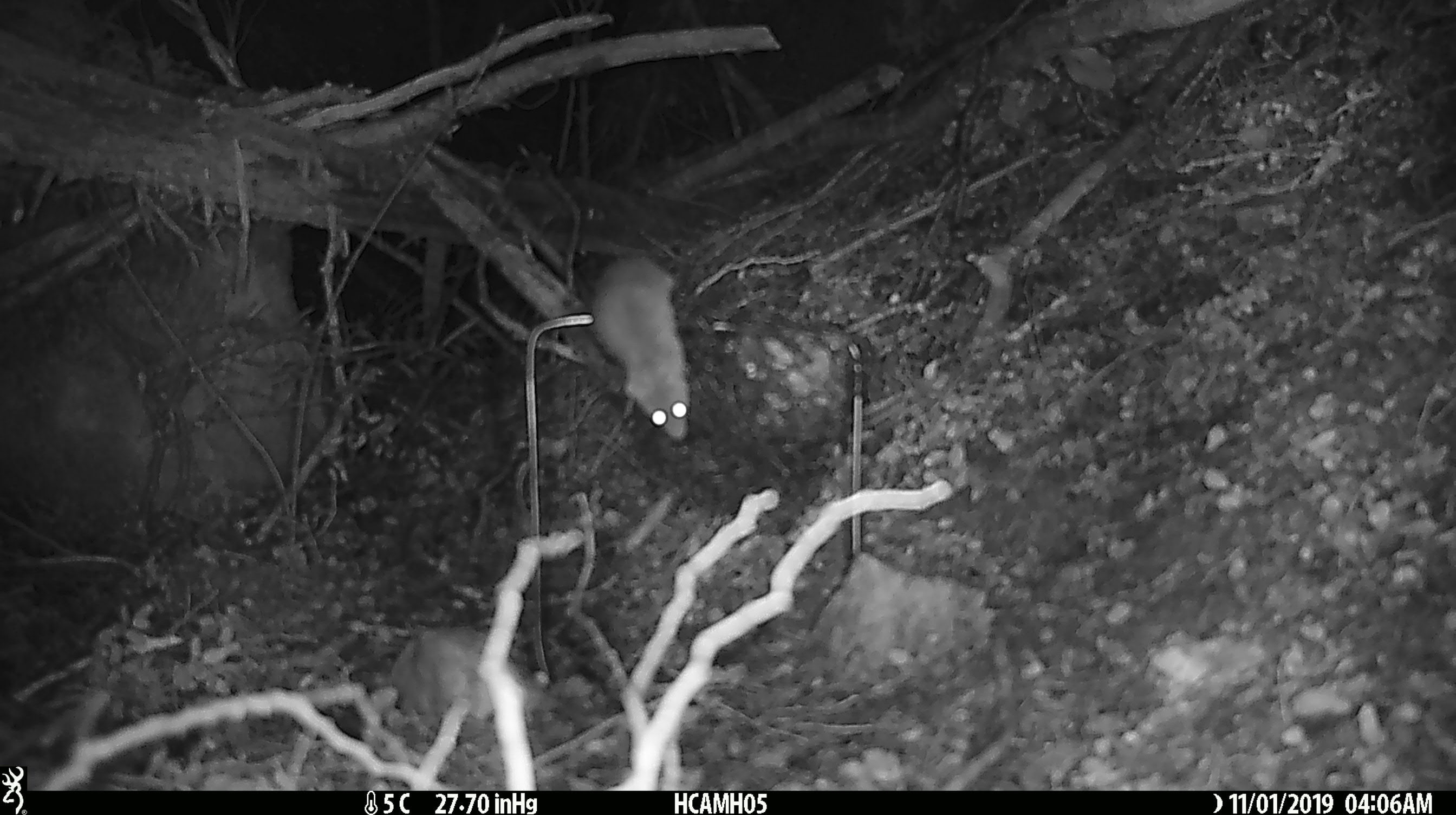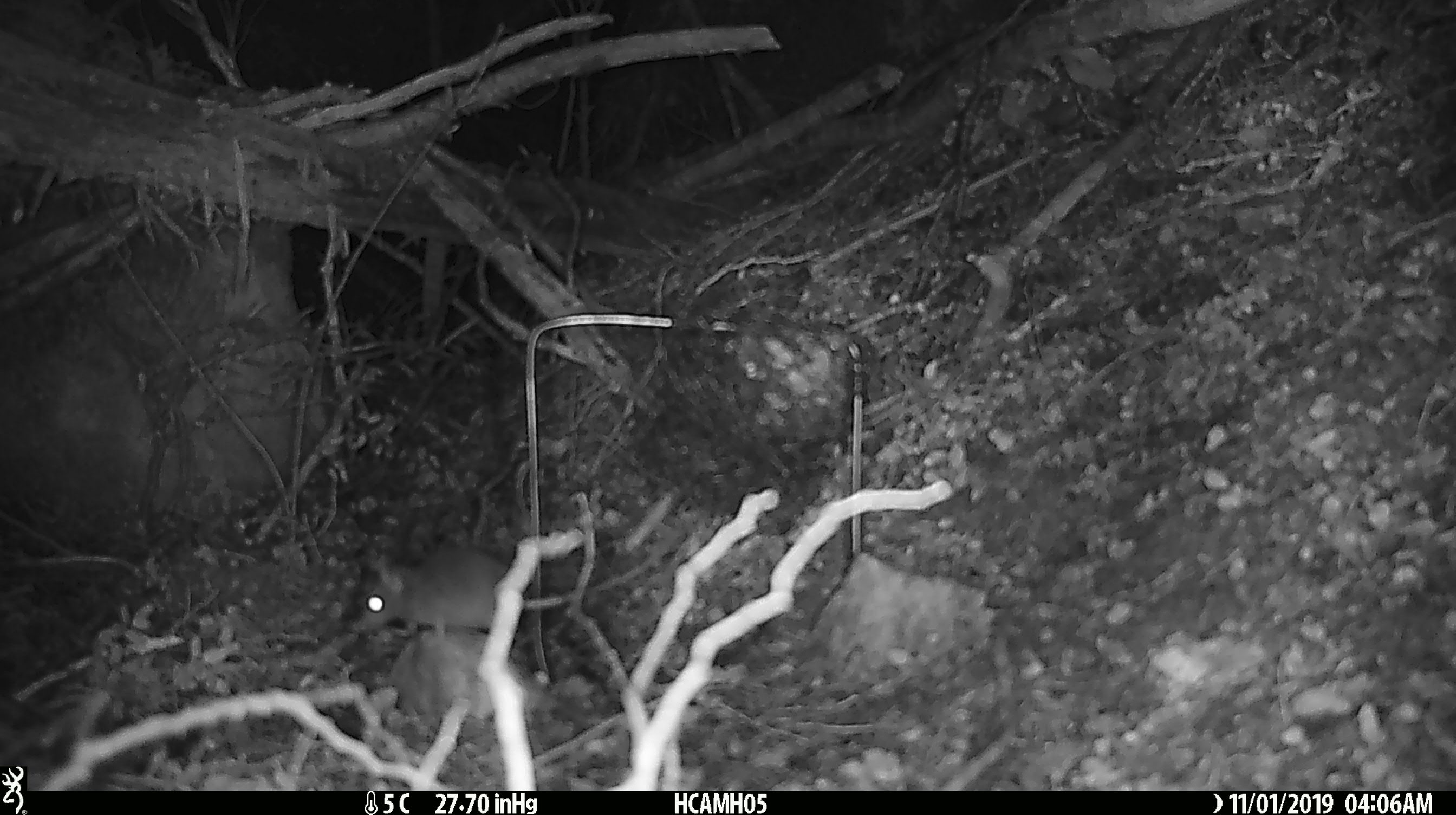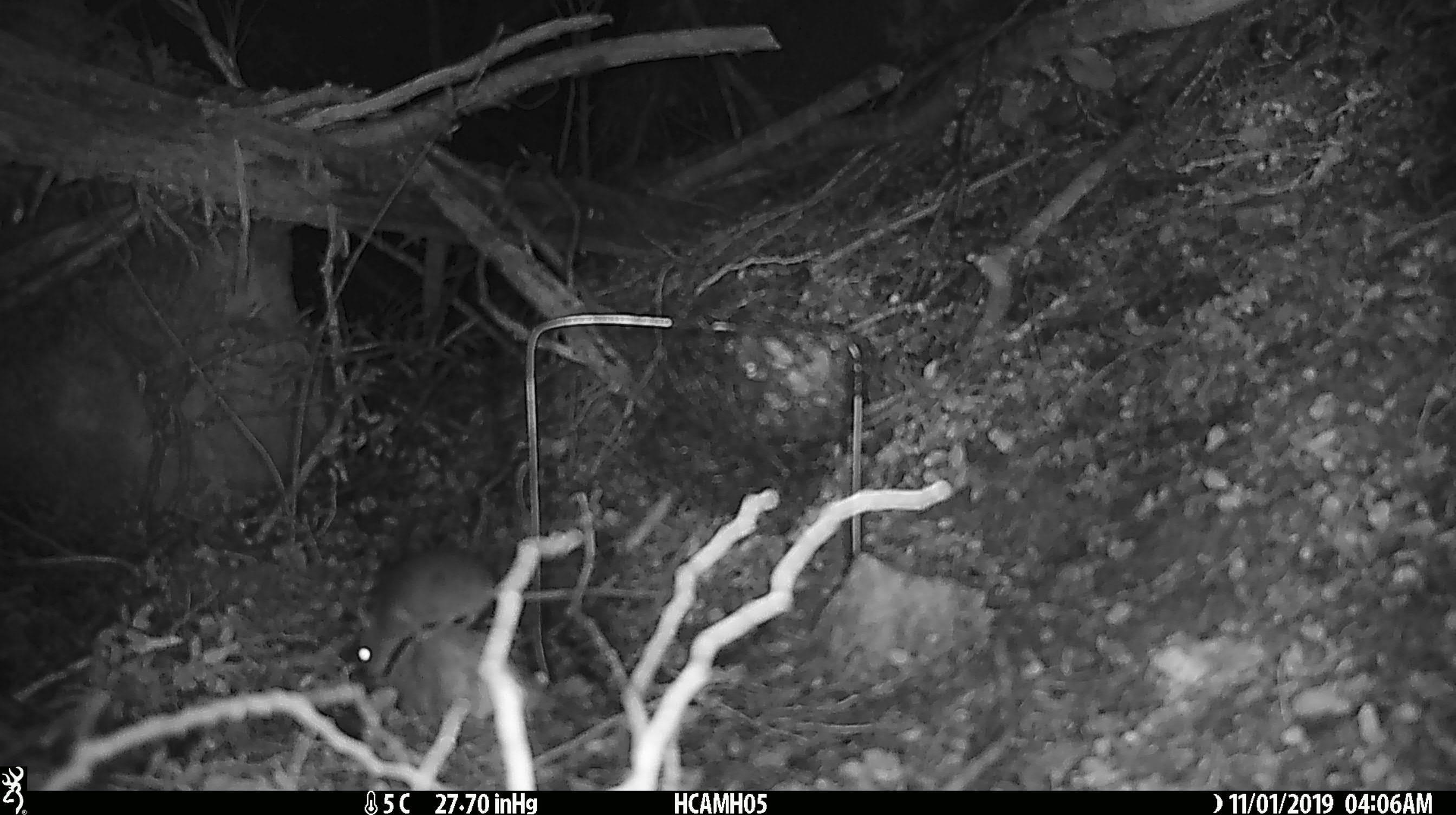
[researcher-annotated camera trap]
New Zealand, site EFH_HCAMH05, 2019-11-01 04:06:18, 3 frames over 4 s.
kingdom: Animalia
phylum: Chordata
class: Mammalia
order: Rodentia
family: Muridae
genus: Mus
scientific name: Mus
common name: mouse